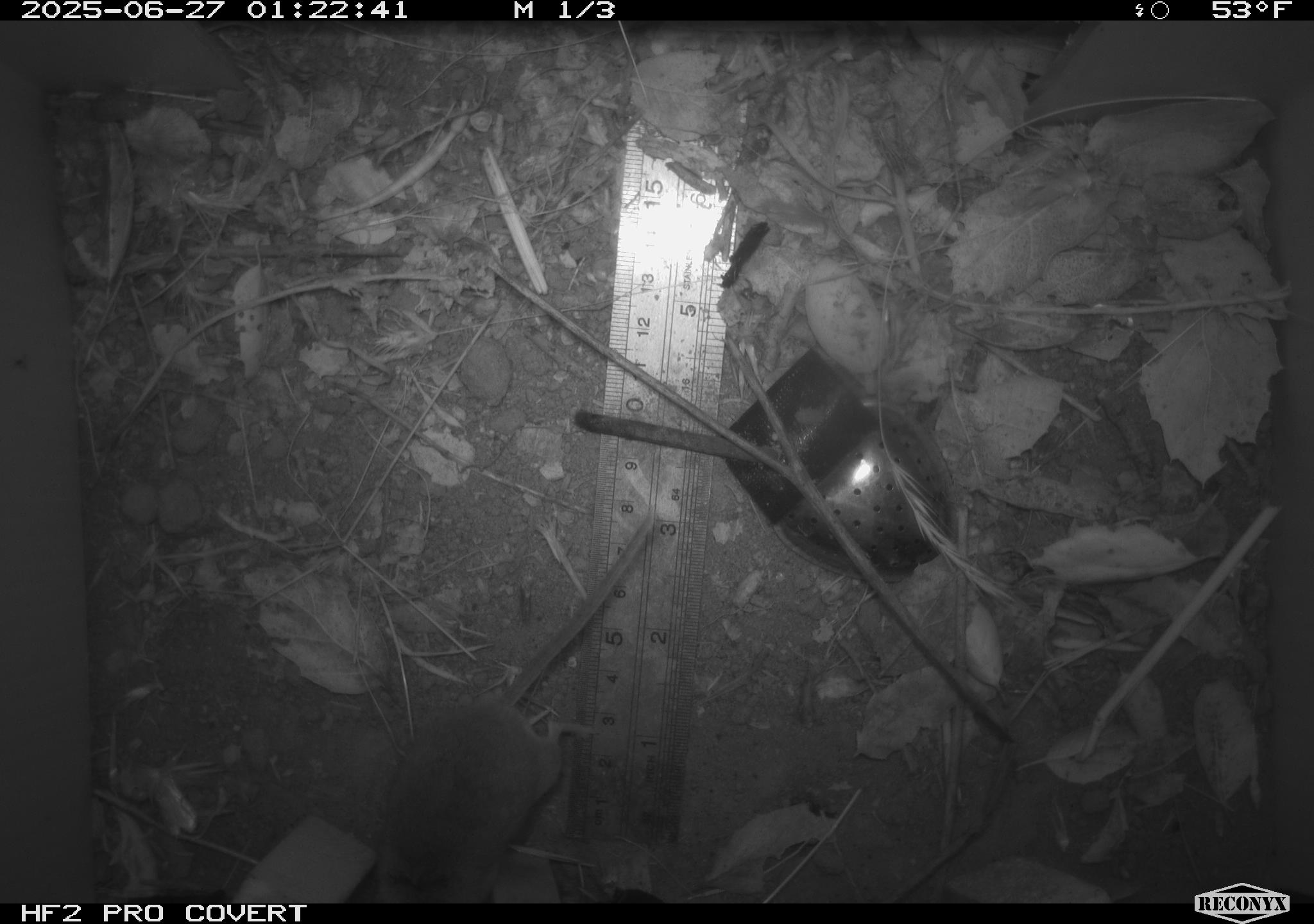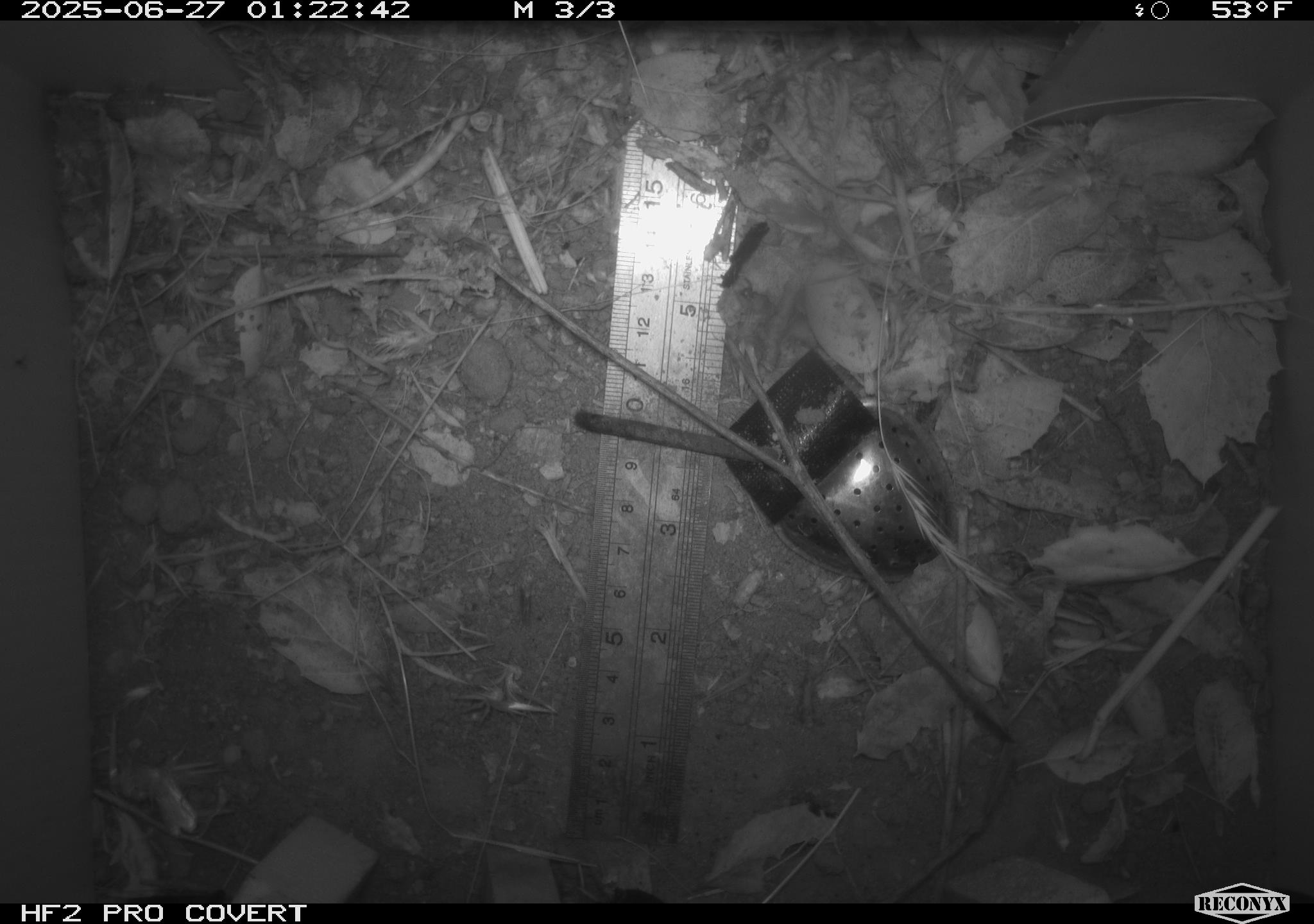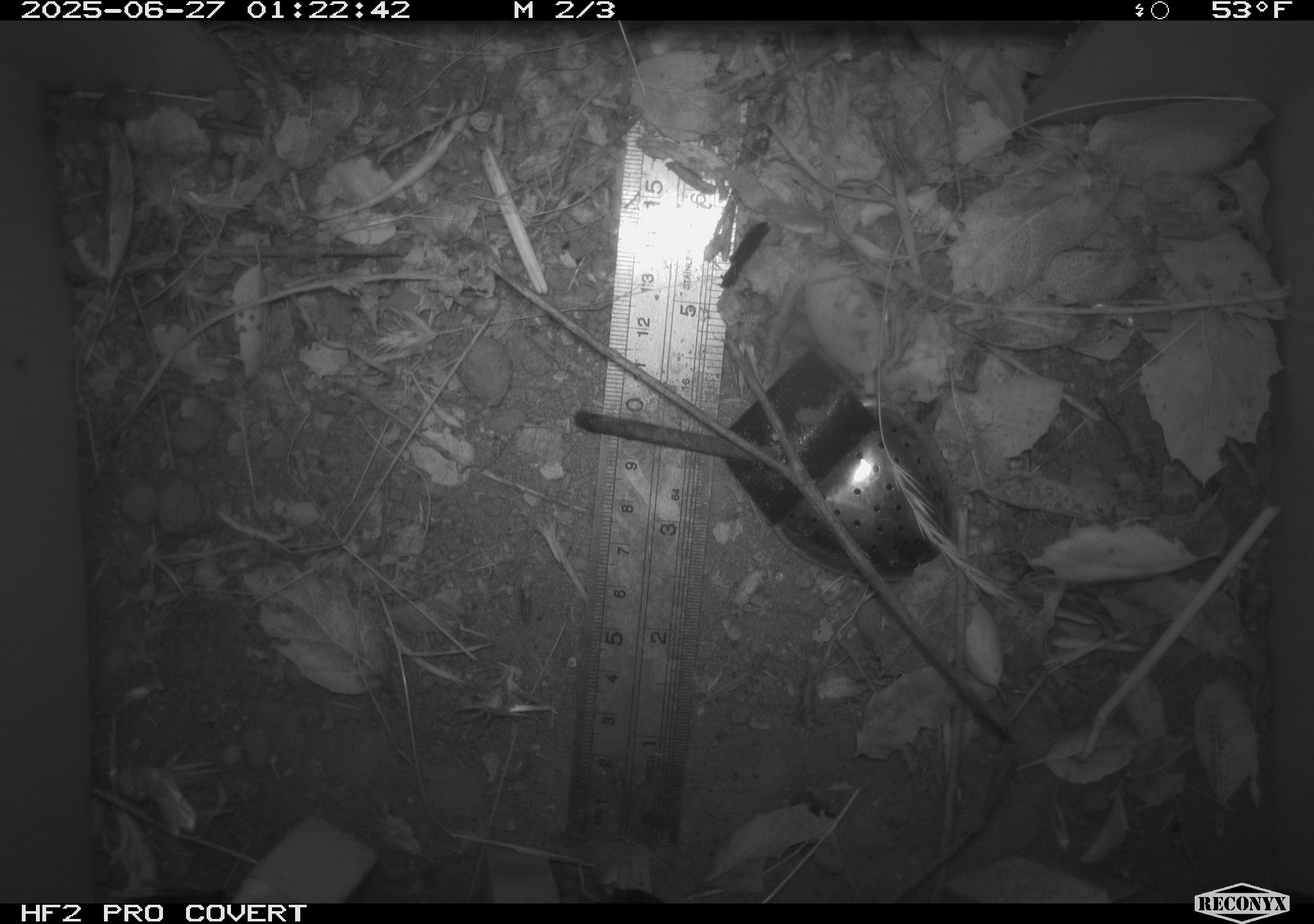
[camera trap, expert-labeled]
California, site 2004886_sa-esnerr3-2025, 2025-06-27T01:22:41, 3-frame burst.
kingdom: Animalia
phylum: Chordata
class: Mammalia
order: Rodentia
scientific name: Rodentia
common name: rodent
Rodent (Rodentia).